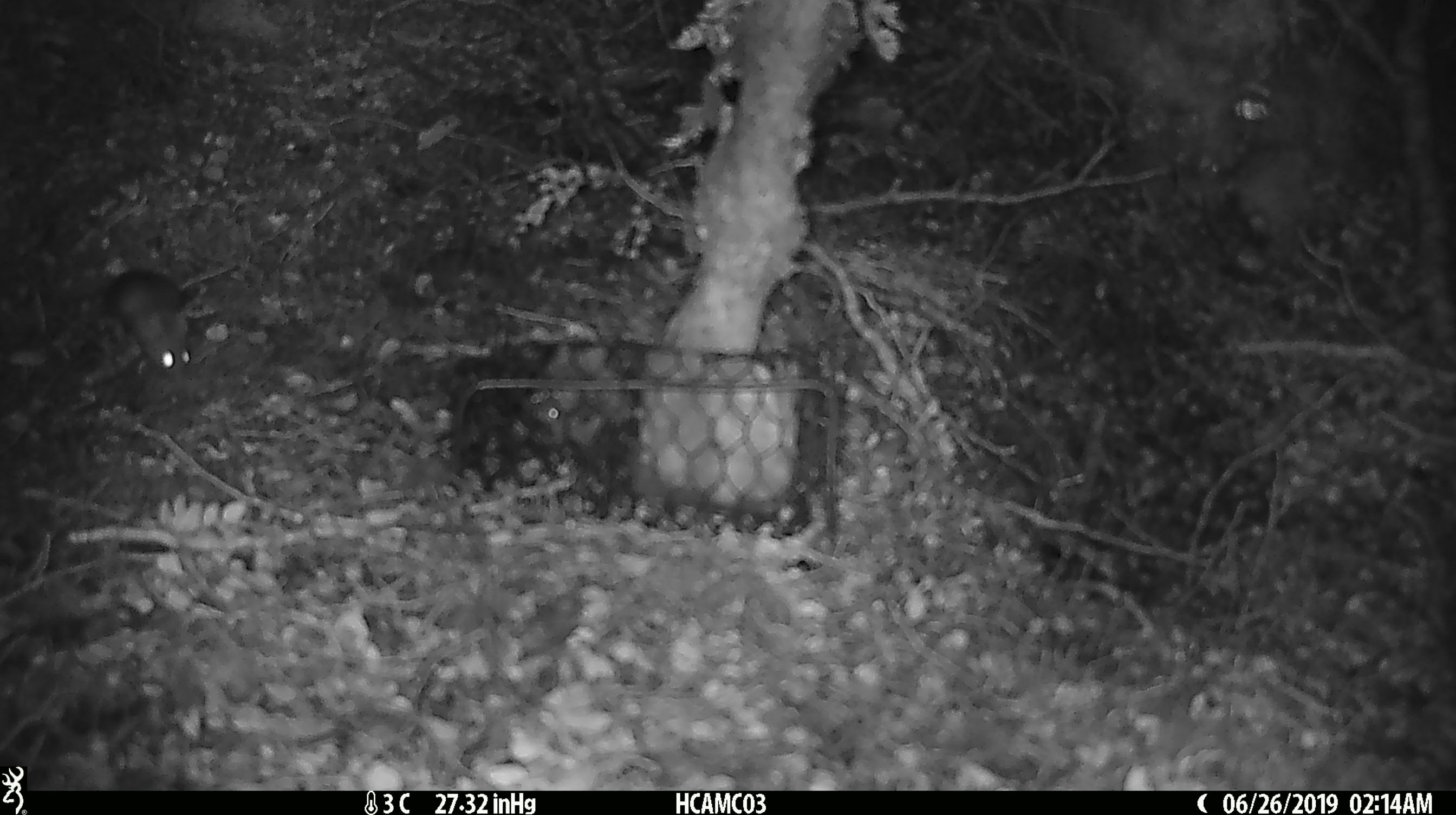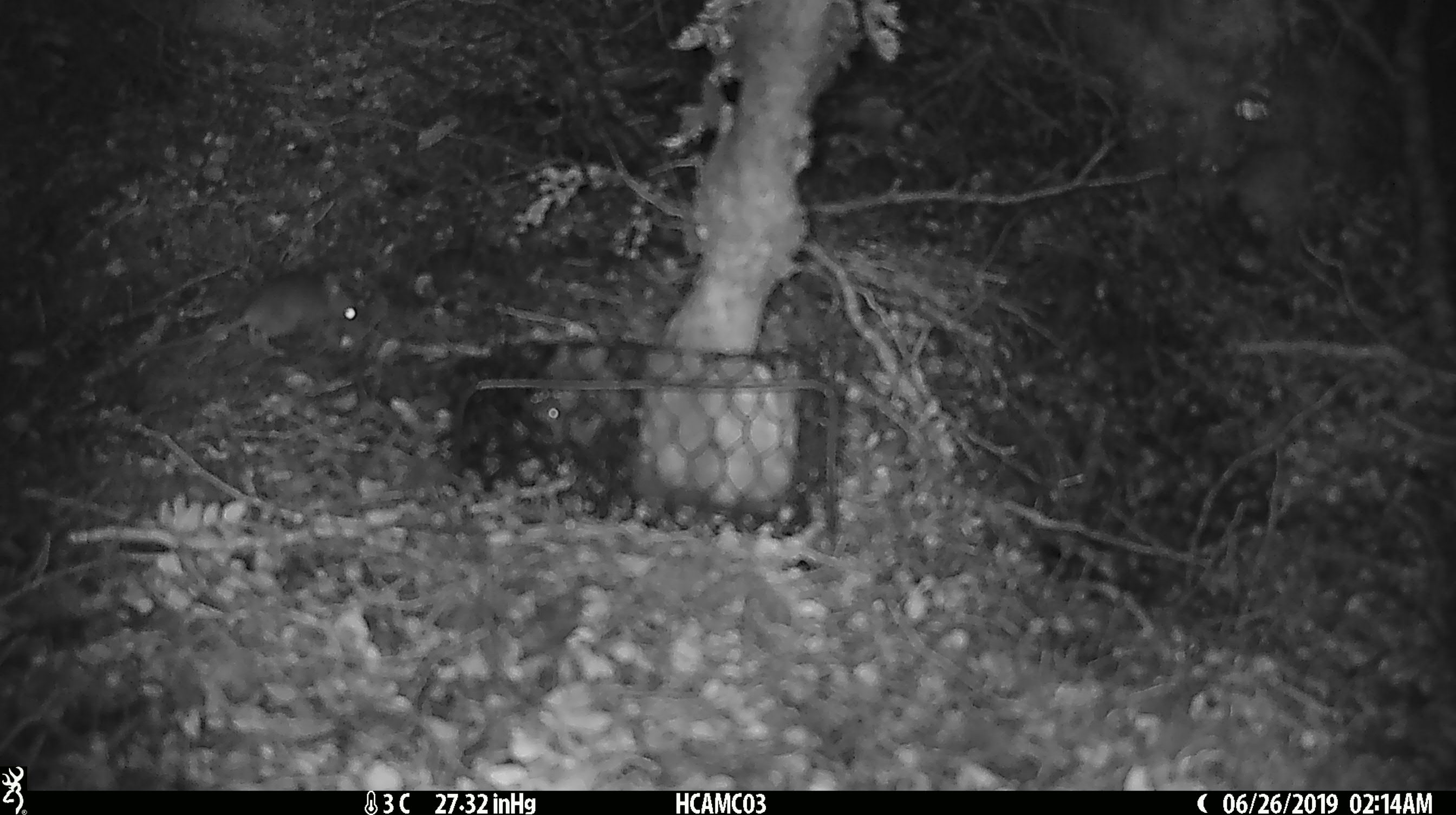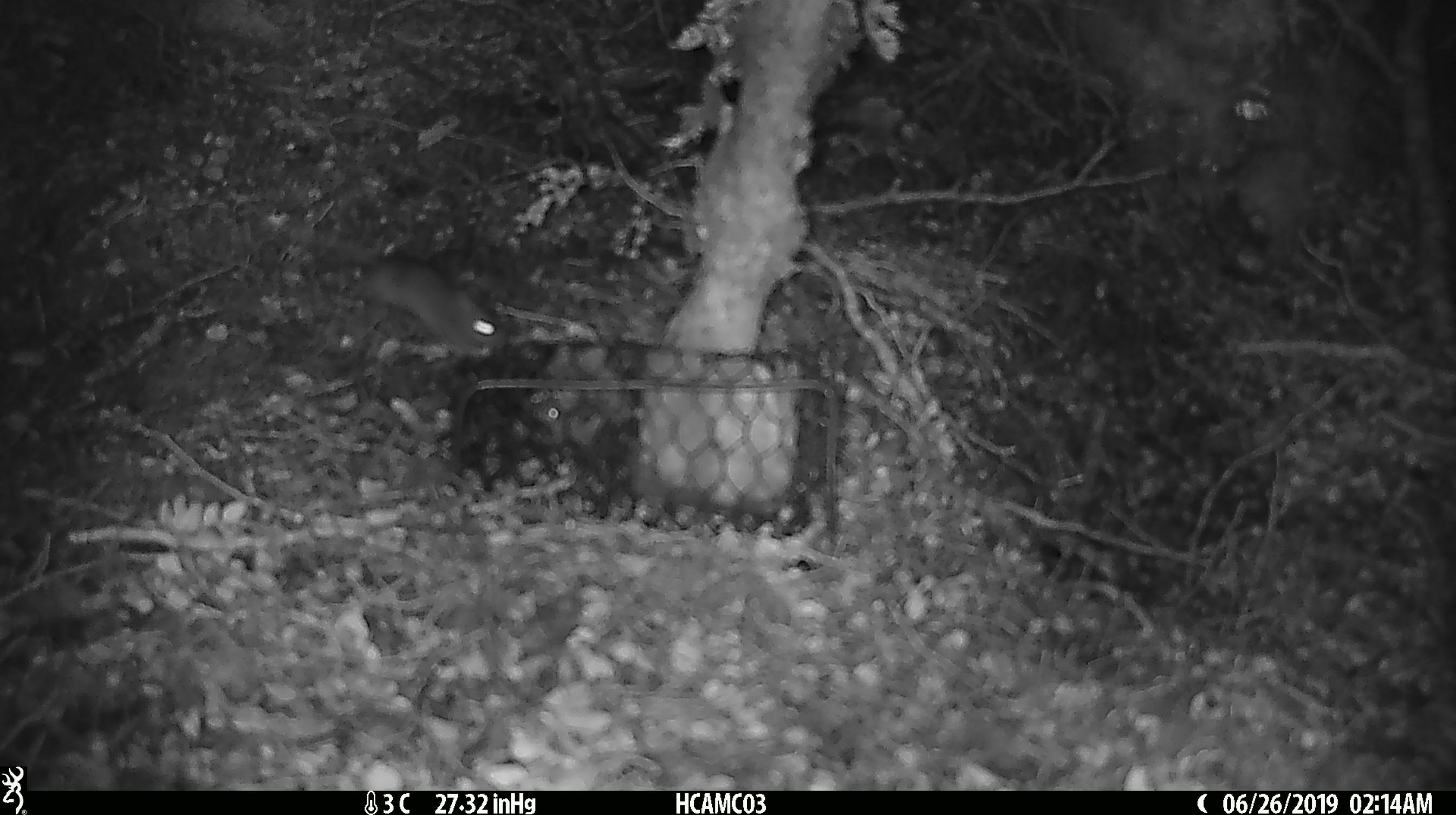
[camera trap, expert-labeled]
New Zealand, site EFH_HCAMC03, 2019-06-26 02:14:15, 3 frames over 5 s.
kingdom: Animalia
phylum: Chordata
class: Mammalia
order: Rodentia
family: Muridae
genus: Mus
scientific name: Mus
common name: mouse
Mouse (Mus).